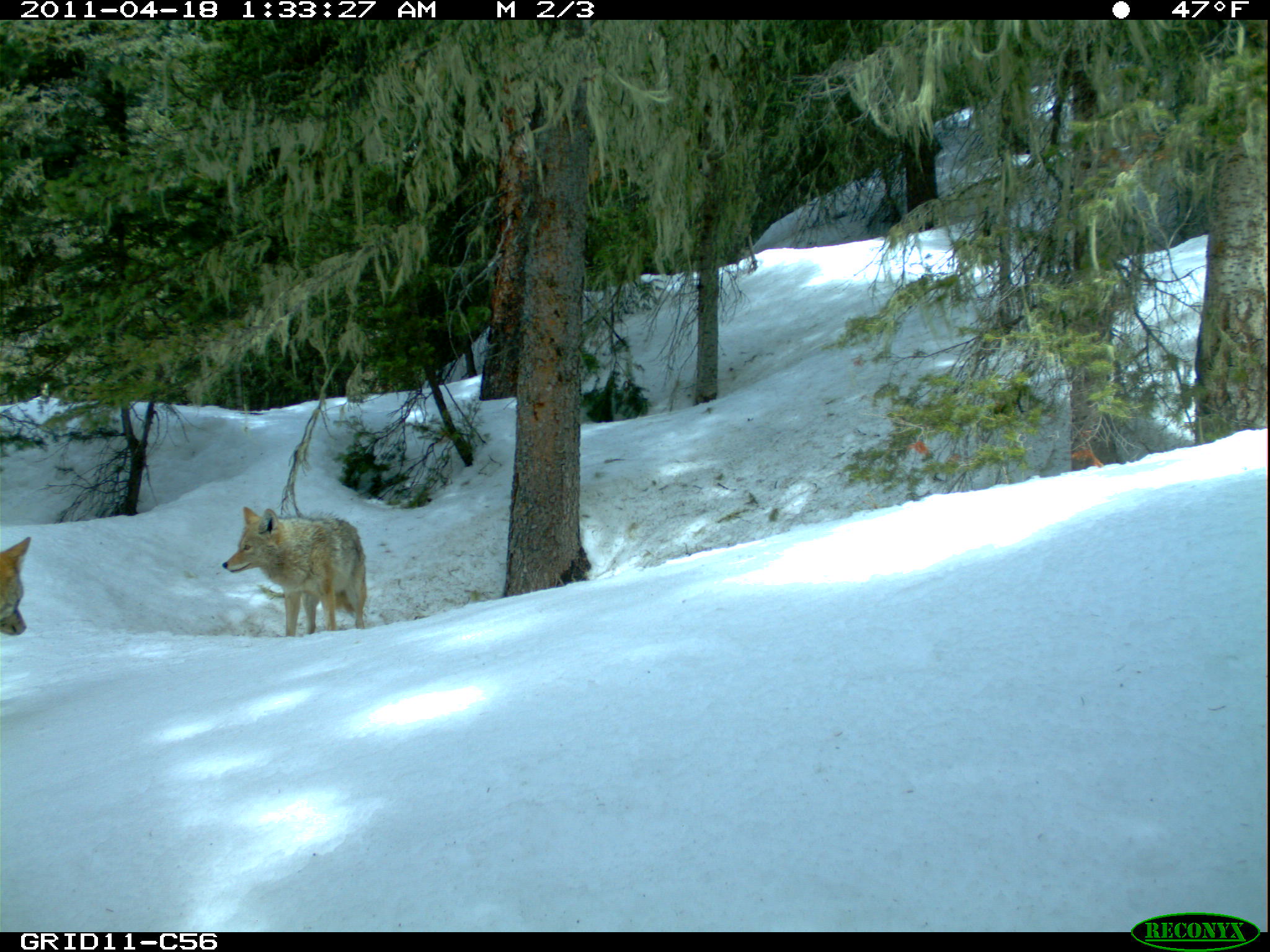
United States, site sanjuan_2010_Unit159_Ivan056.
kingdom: Animalia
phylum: Chordata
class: Mammalia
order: Carnivora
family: Canidae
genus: Canis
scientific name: Canis latrans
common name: coyote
Canis latrans (coyote).